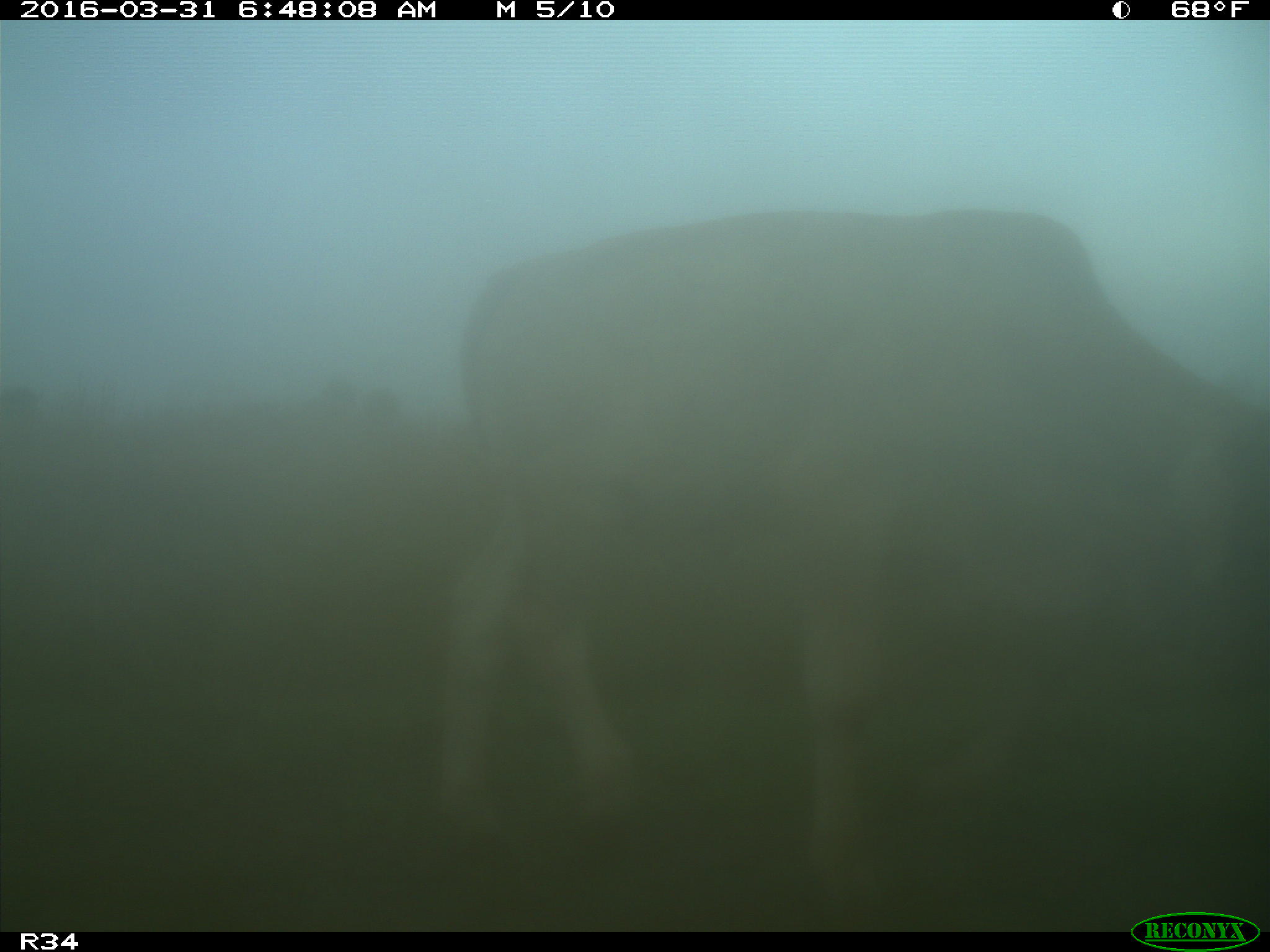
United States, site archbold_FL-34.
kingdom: Animalia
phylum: Chordata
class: Mammalia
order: Artiodactyla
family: Bovidae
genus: Bos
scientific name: Bos taurus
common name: domestic cow